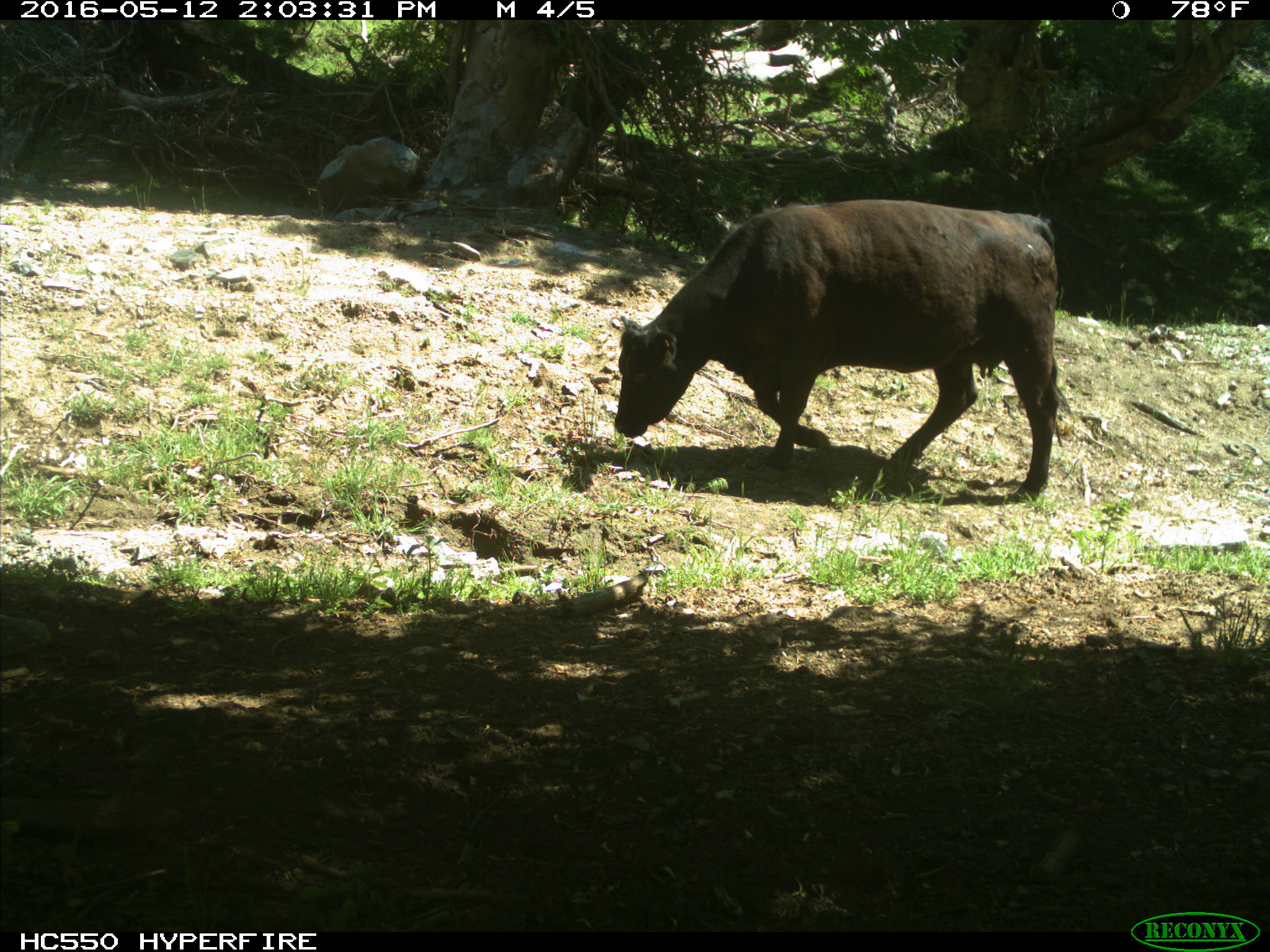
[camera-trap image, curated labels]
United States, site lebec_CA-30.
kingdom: Animalia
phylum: Chordata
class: Mammalia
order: Artiodactyla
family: Bovidae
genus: Bos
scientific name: Bos taurus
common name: domestic cow